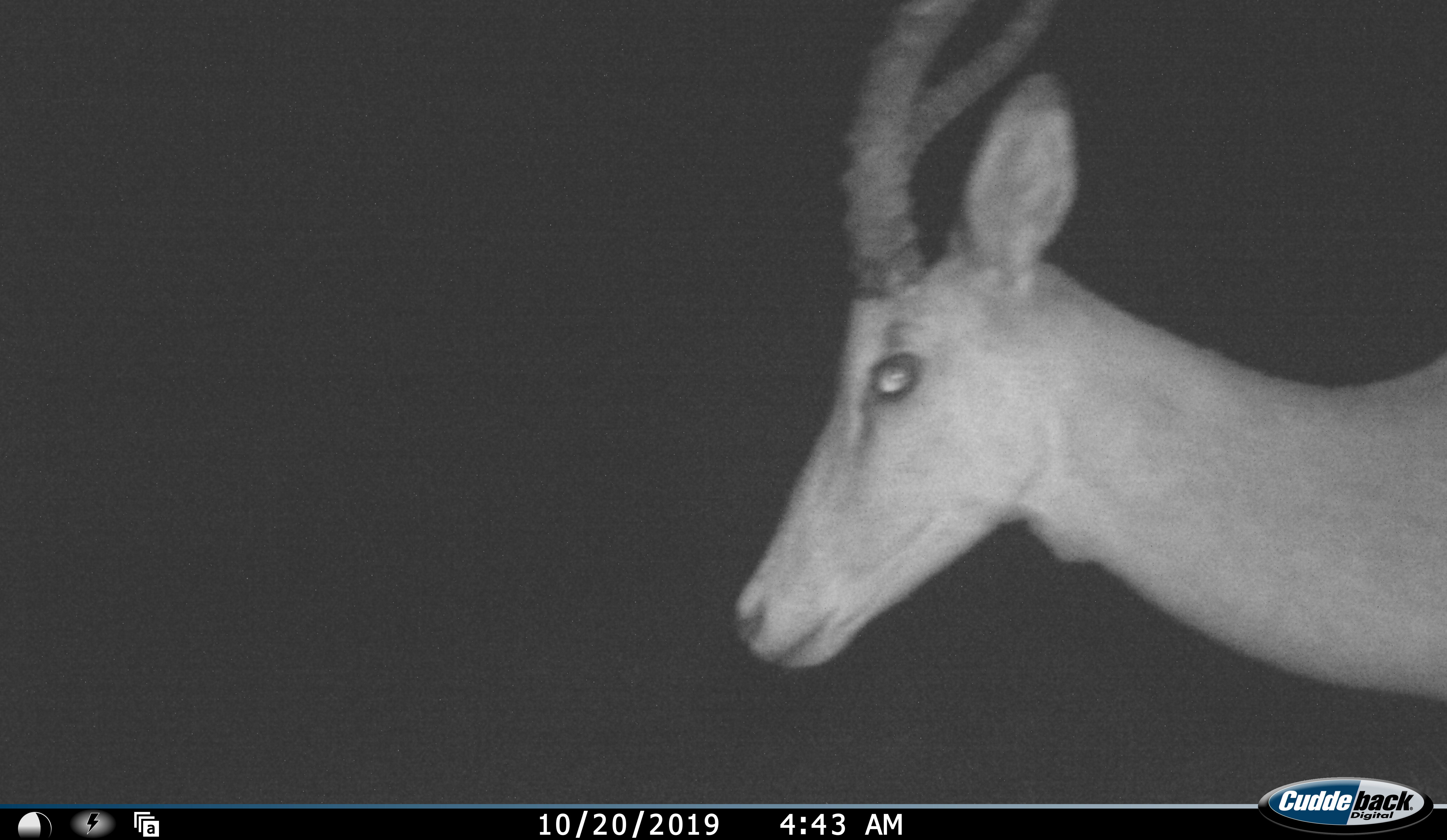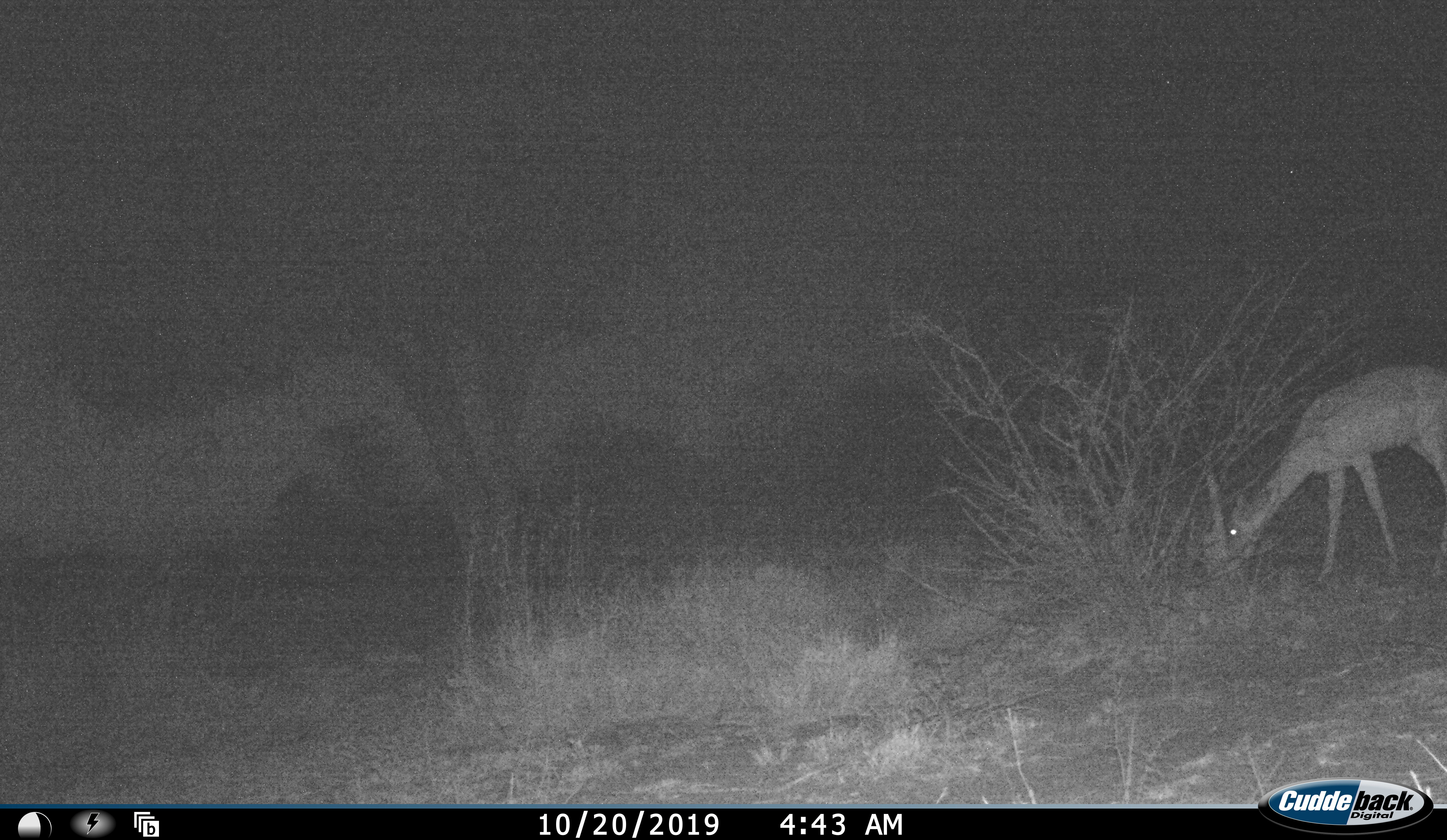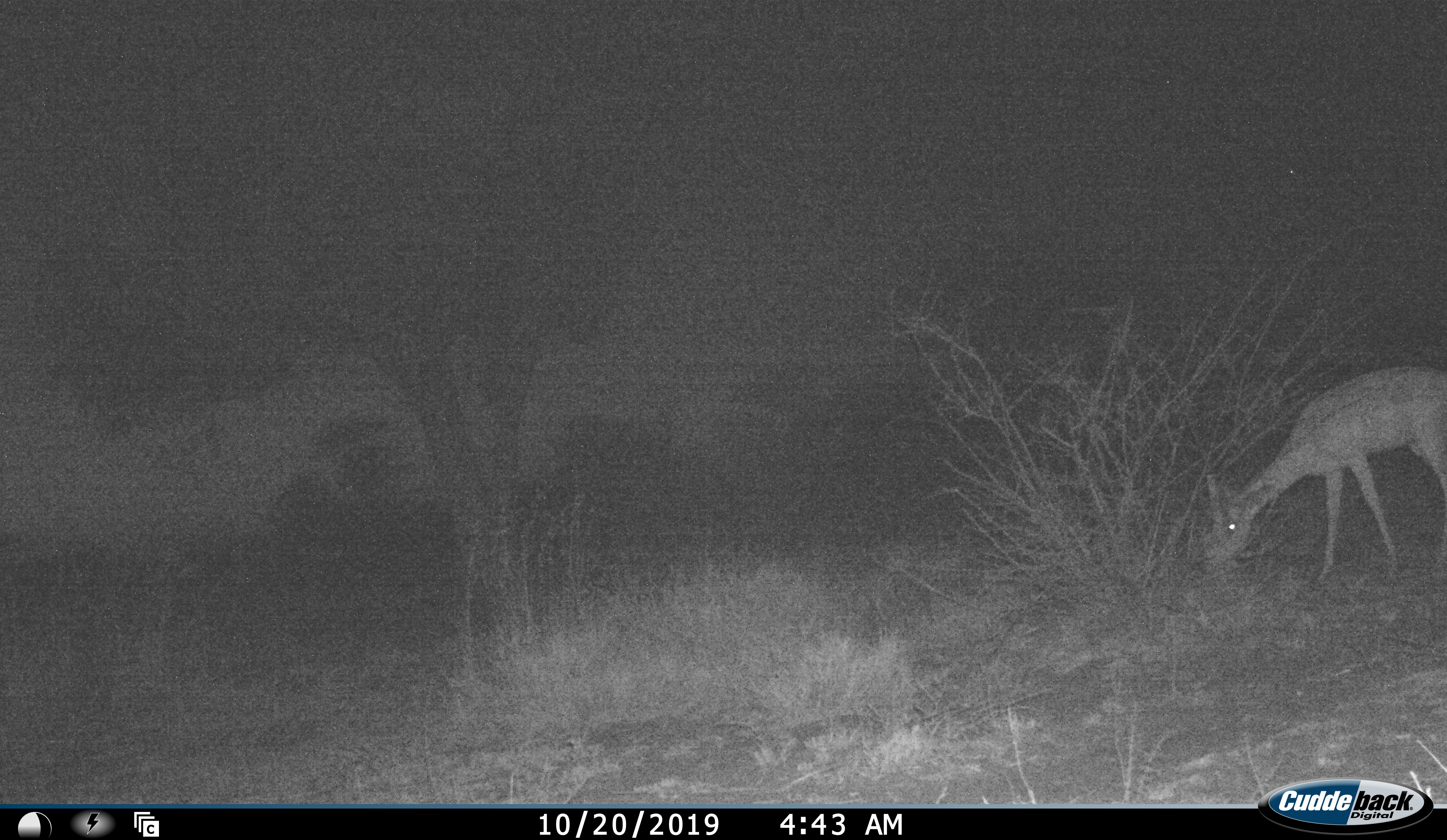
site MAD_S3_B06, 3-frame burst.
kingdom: Animalia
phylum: Chordata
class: Mammalia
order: Artiodactyla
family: Bovidae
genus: Aepyceros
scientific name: Aepyceros melampus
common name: impala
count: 2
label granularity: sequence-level